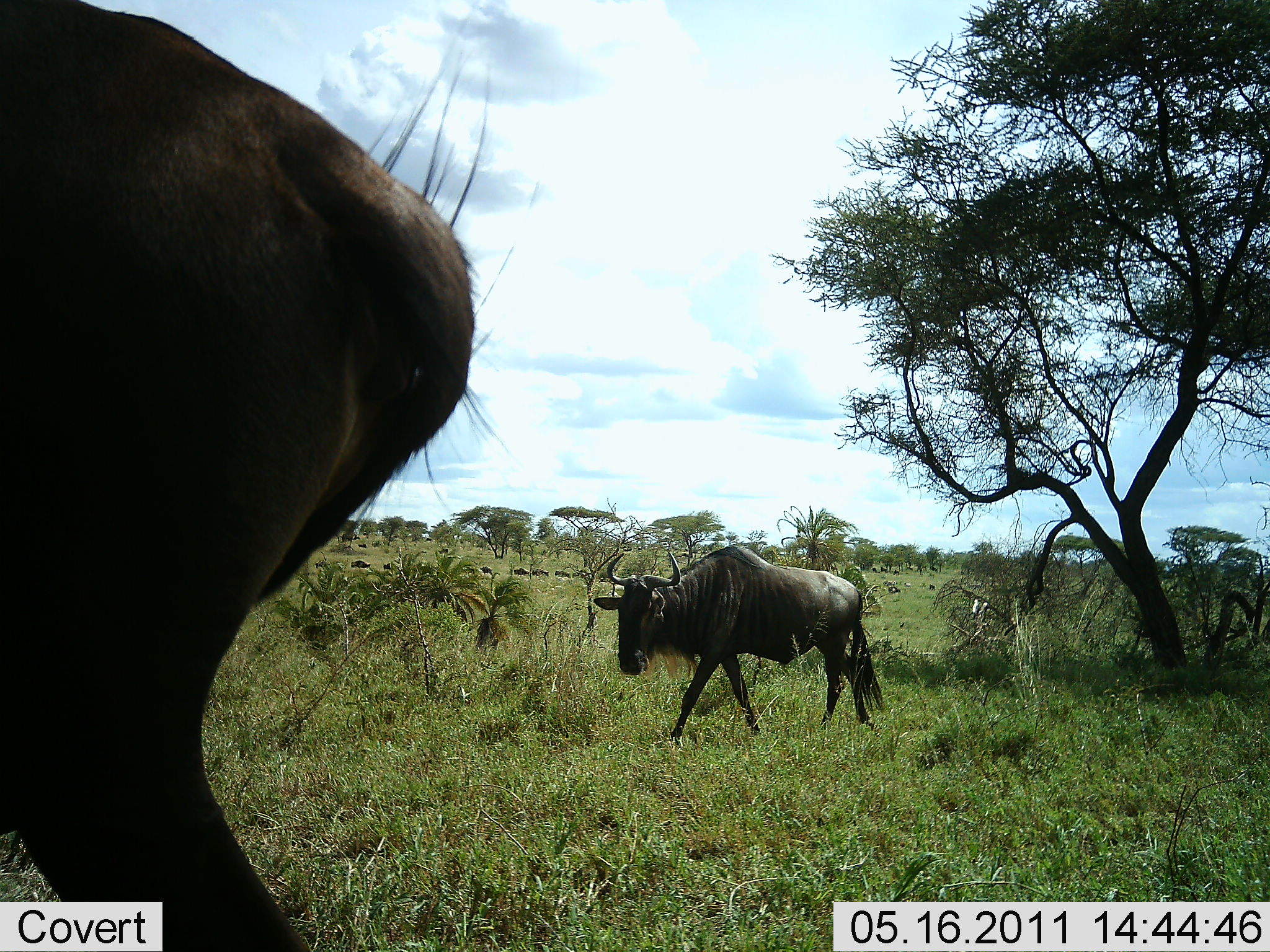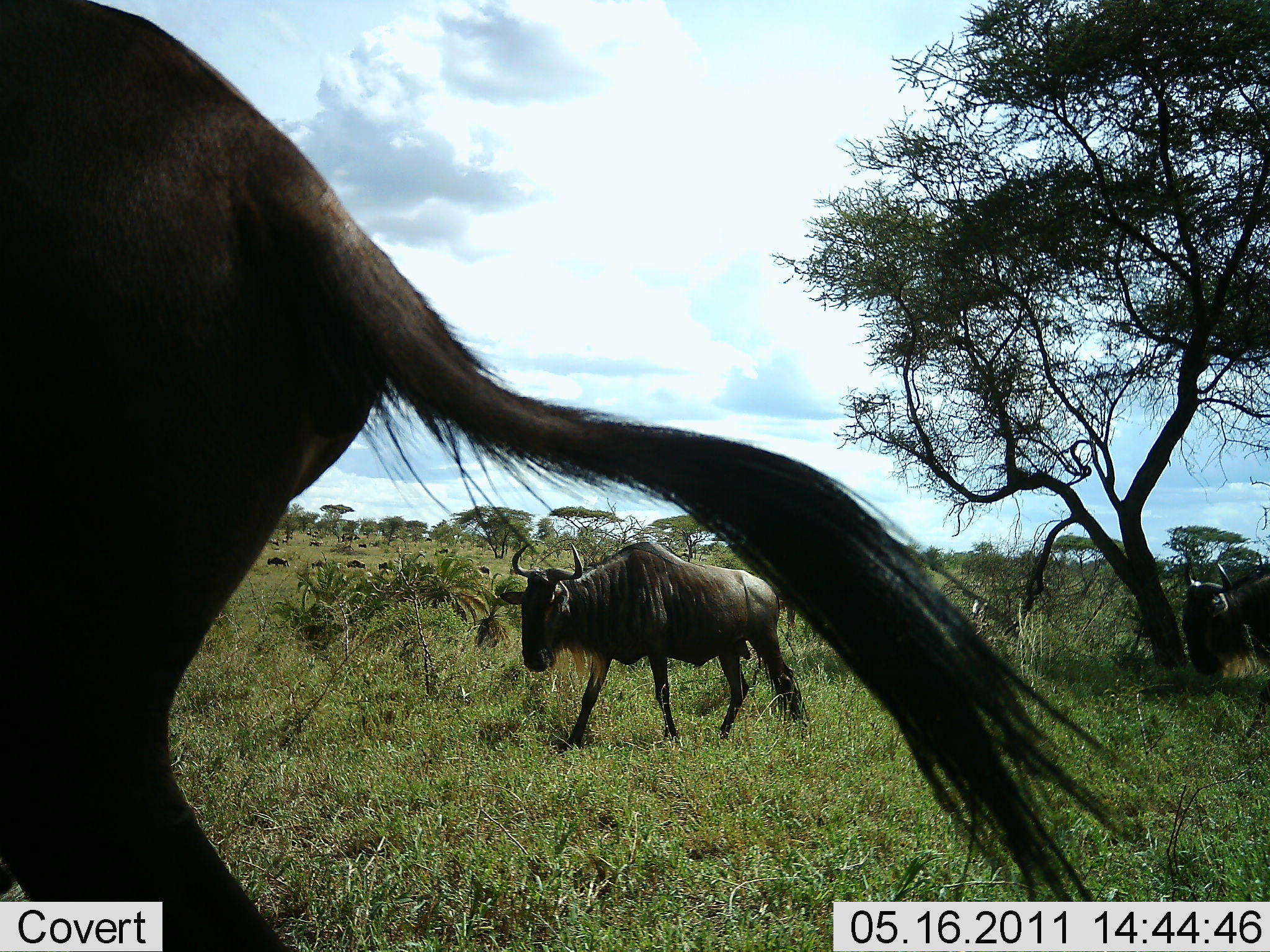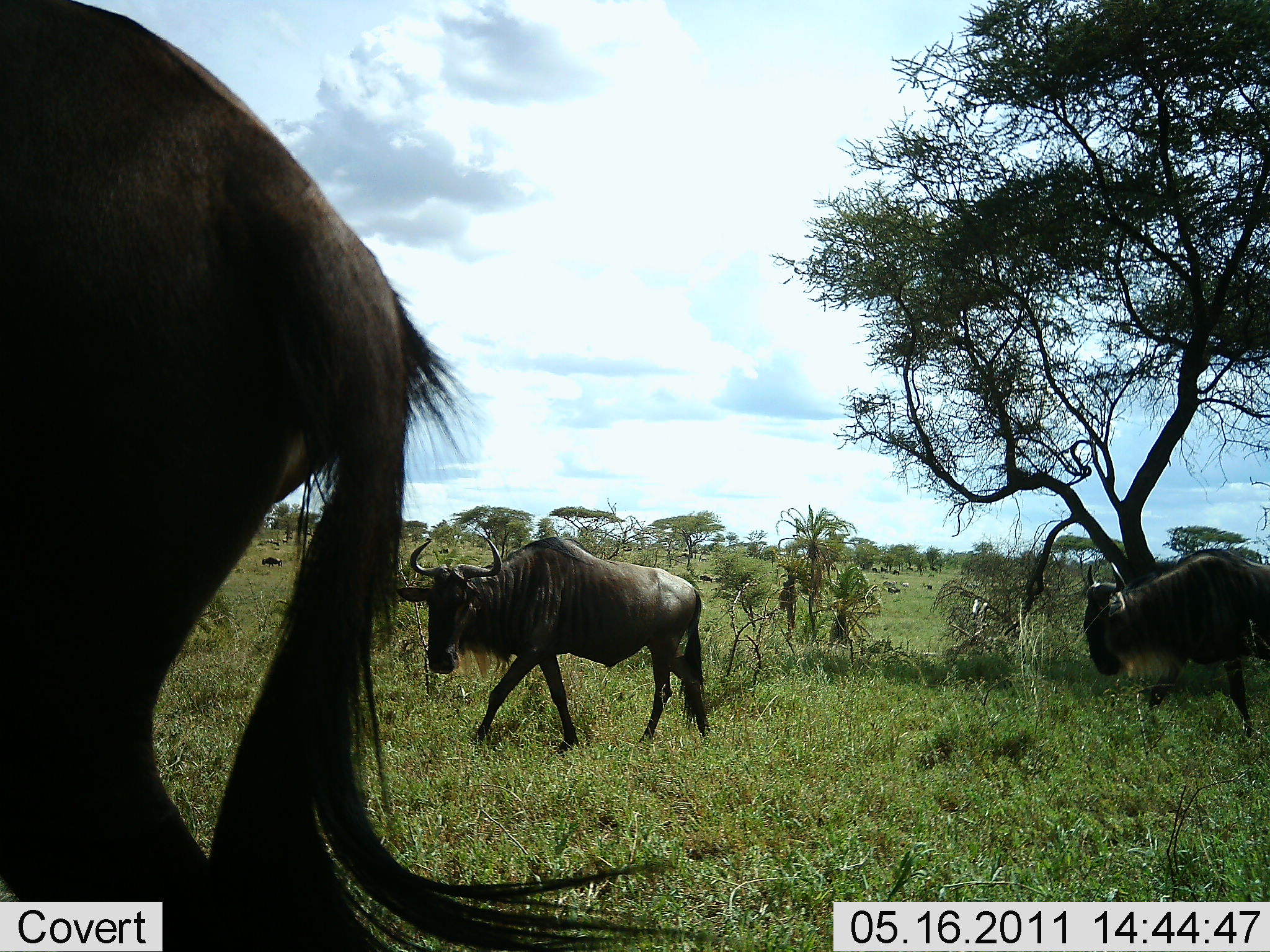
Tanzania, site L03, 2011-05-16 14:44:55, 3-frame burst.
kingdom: Animalia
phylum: Chordata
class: Mammalia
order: Artiodactyla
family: Bovidae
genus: Connochaetes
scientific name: Connochaetes taurinus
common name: blue wildebeest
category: wildebeest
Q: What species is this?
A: Wildebeest (blue wildebeest) (Connochaetes taurinus).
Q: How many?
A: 3.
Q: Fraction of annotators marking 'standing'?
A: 8%.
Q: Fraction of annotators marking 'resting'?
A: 0%.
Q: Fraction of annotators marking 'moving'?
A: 100%.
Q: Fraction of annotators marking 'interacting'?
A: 0%.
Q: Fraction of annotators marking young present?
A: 0%.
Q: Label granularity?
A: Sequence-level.